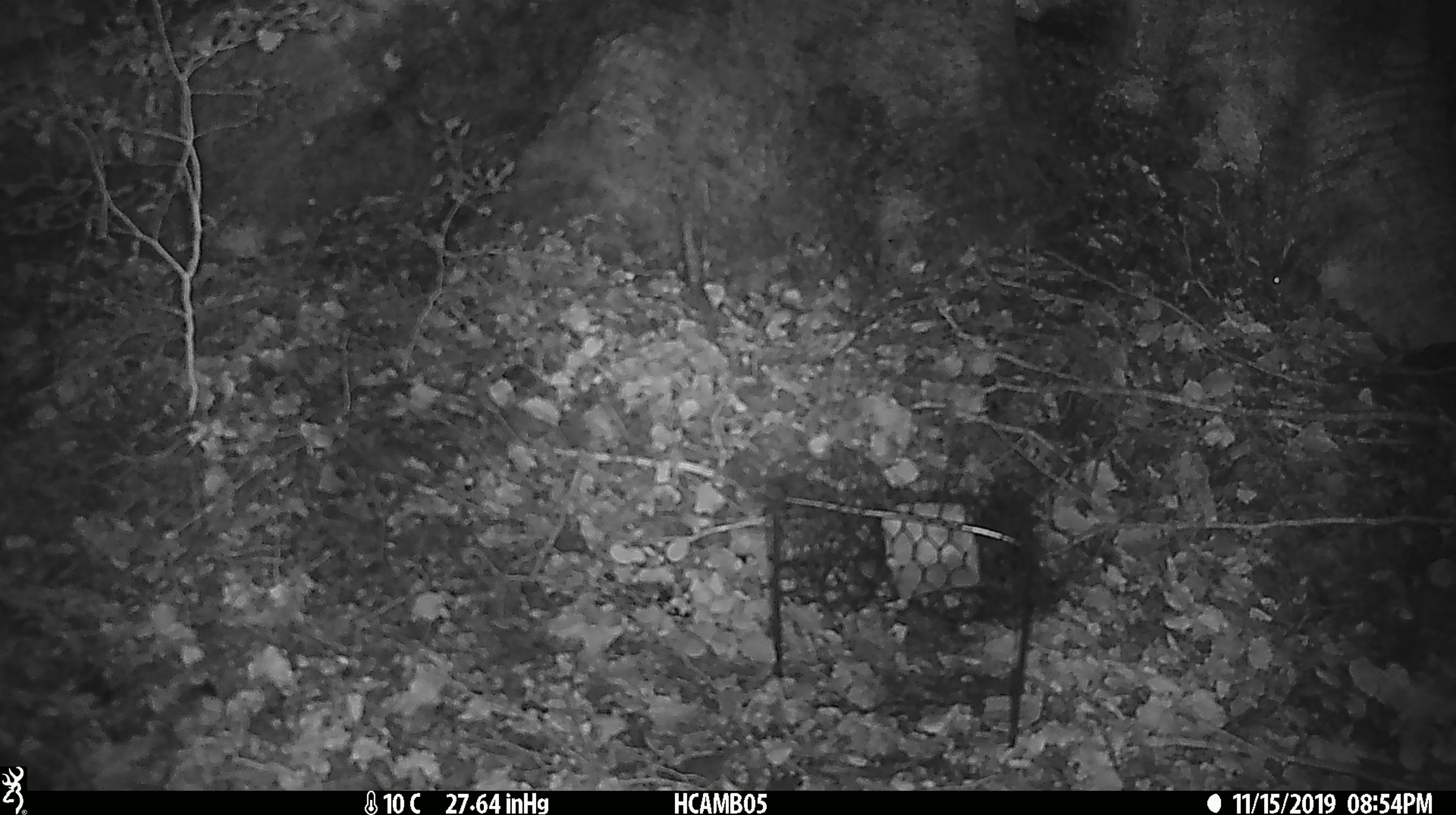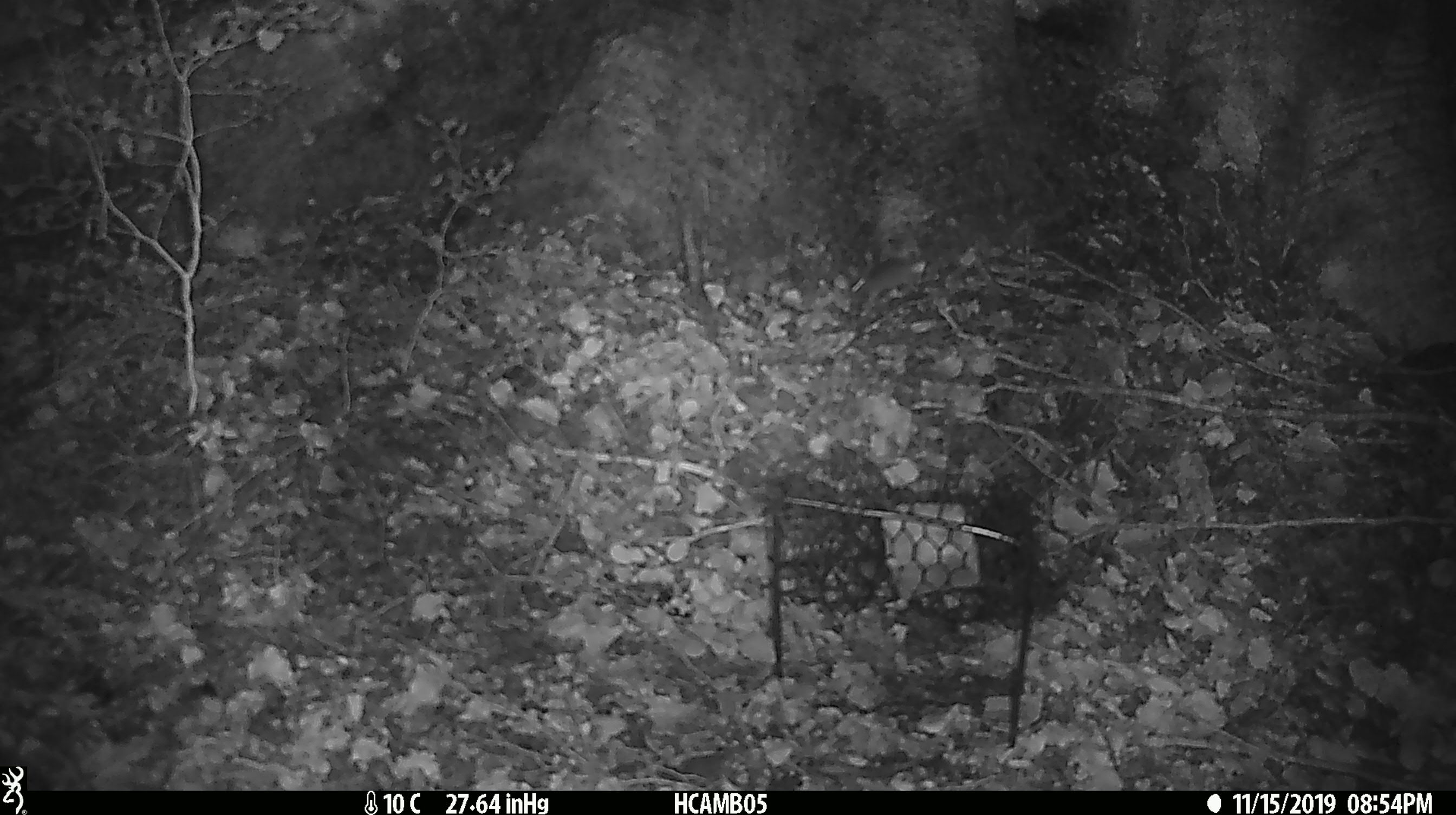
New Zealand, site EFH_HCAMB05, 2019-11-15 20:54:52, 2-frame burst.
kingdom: Animalia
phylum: Chordata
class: Mammalia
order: Rodentia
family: Muridae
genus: Mus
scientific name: Mus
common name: mouse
Mouse (Mus).